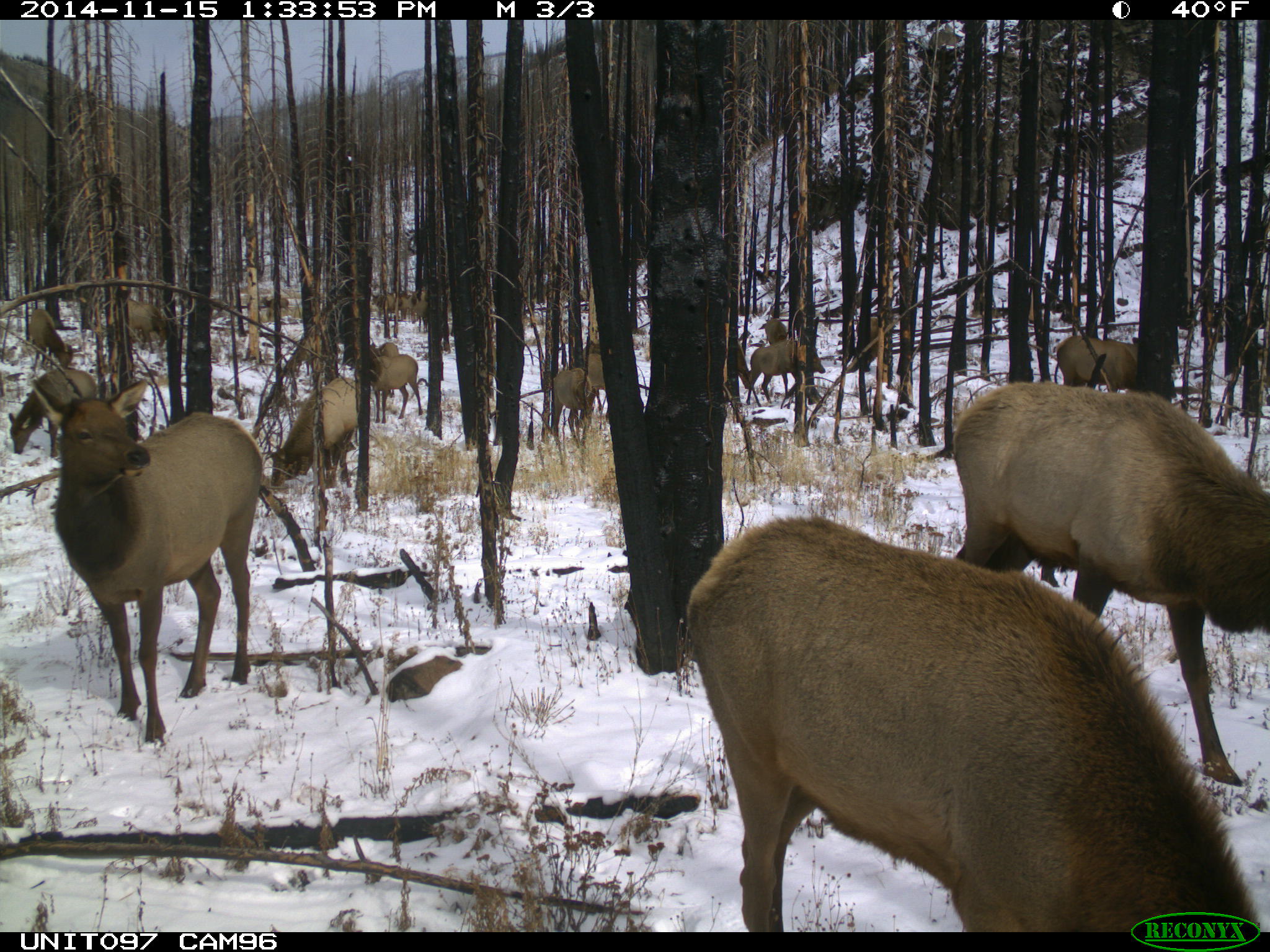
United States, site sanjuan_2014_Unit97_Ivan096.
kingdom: Animalia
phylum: Chordata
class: Mammalia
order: Artiodactyla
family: Cervidae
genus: Cervus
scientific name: Cervus elaphus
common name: red deer